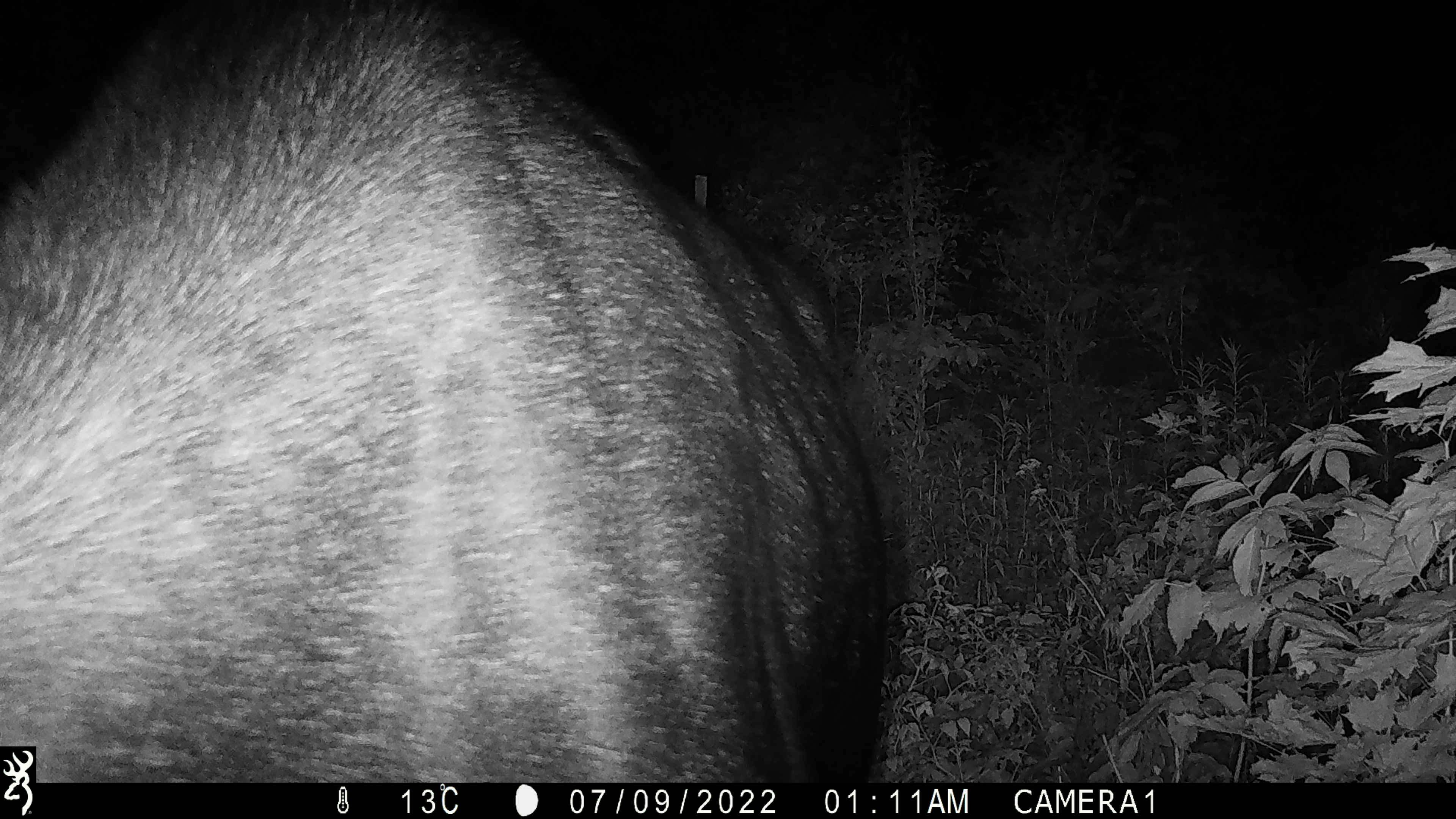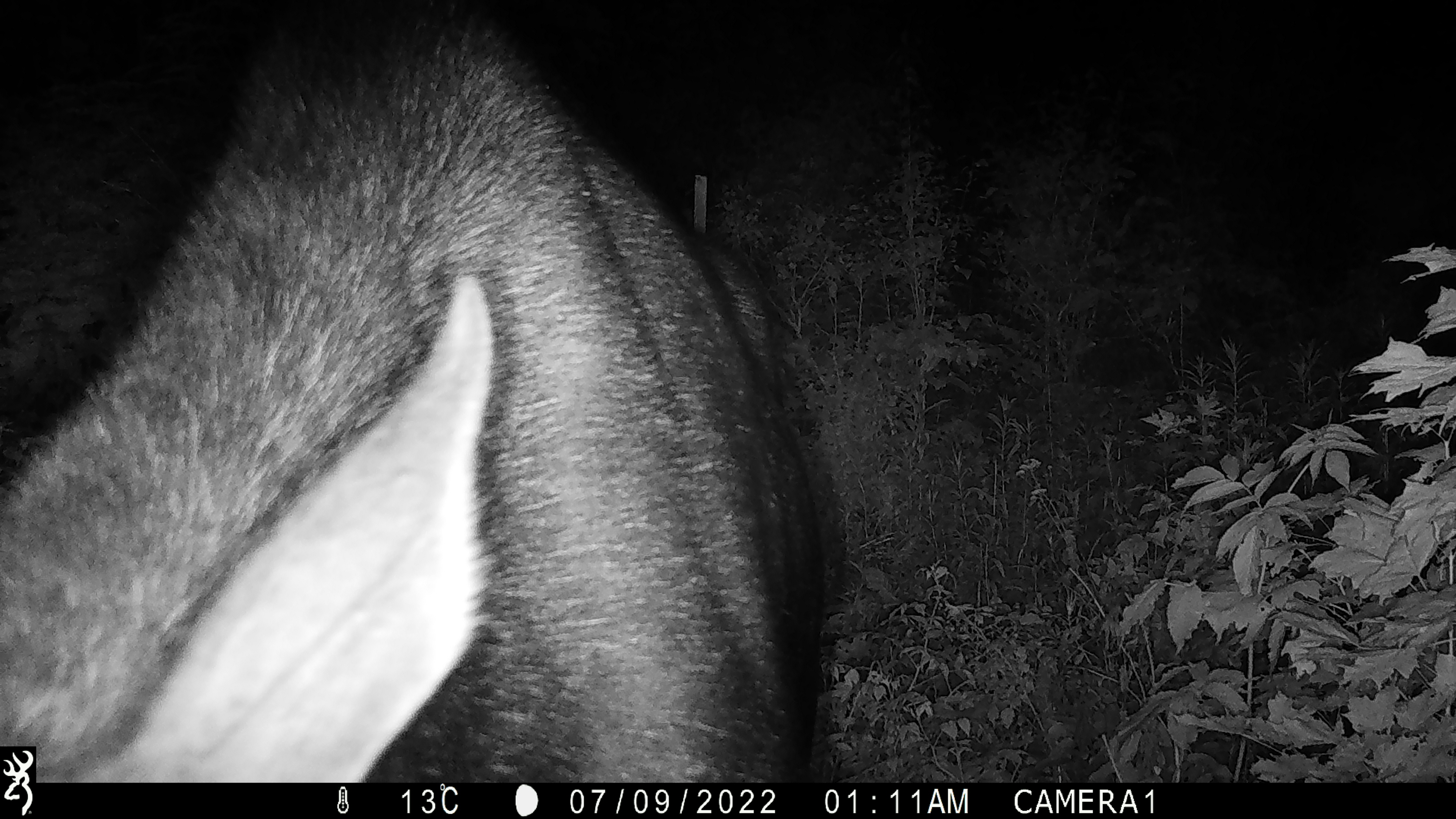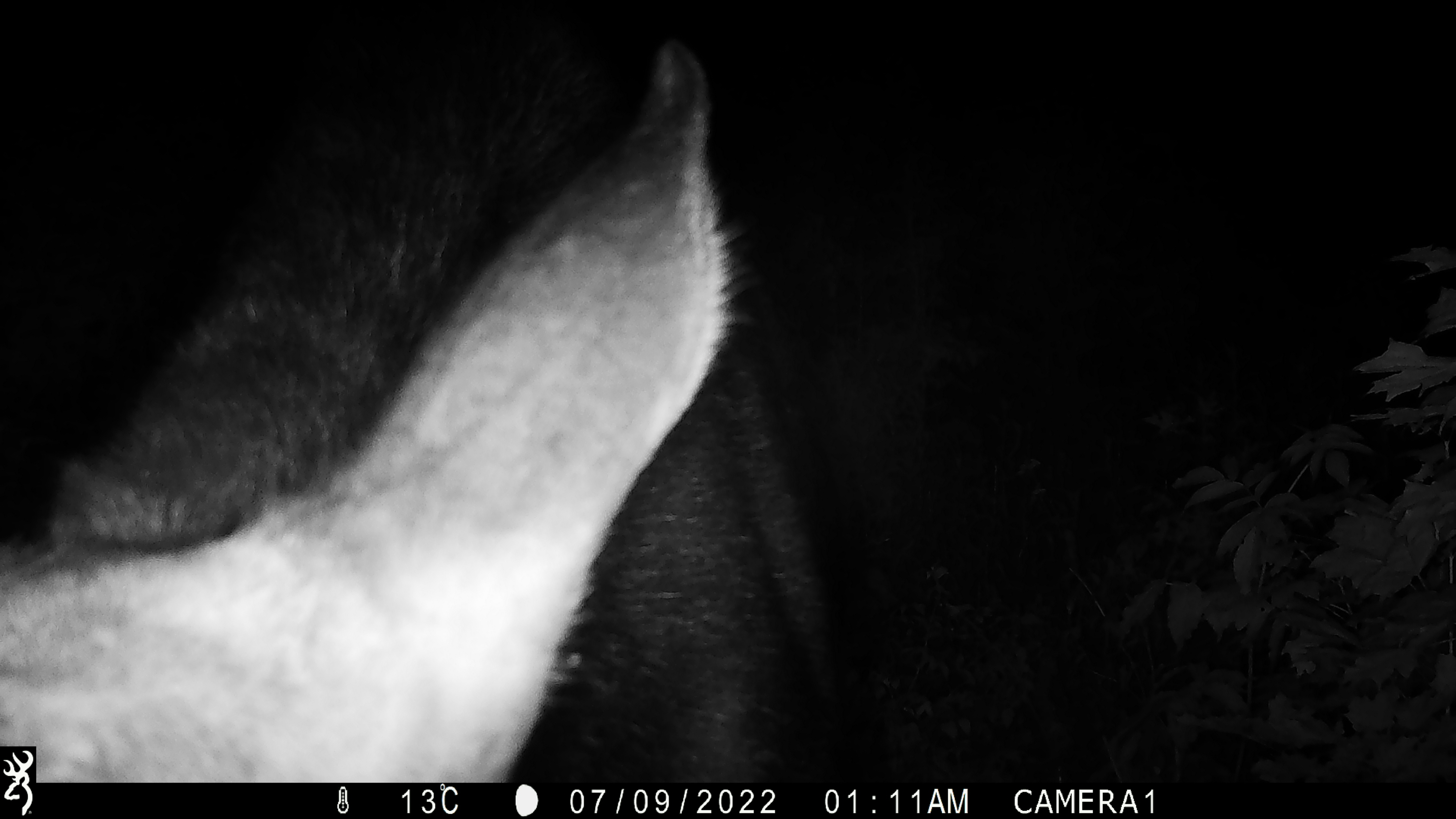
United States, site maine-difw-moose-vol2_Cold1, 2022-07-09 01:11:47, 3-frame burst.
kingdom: Animalia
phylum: Chordata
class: Mammalia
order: Artiodactyla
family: Cervidae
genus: Alces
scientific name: Alces alces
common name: moose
Moose (Alces alces).